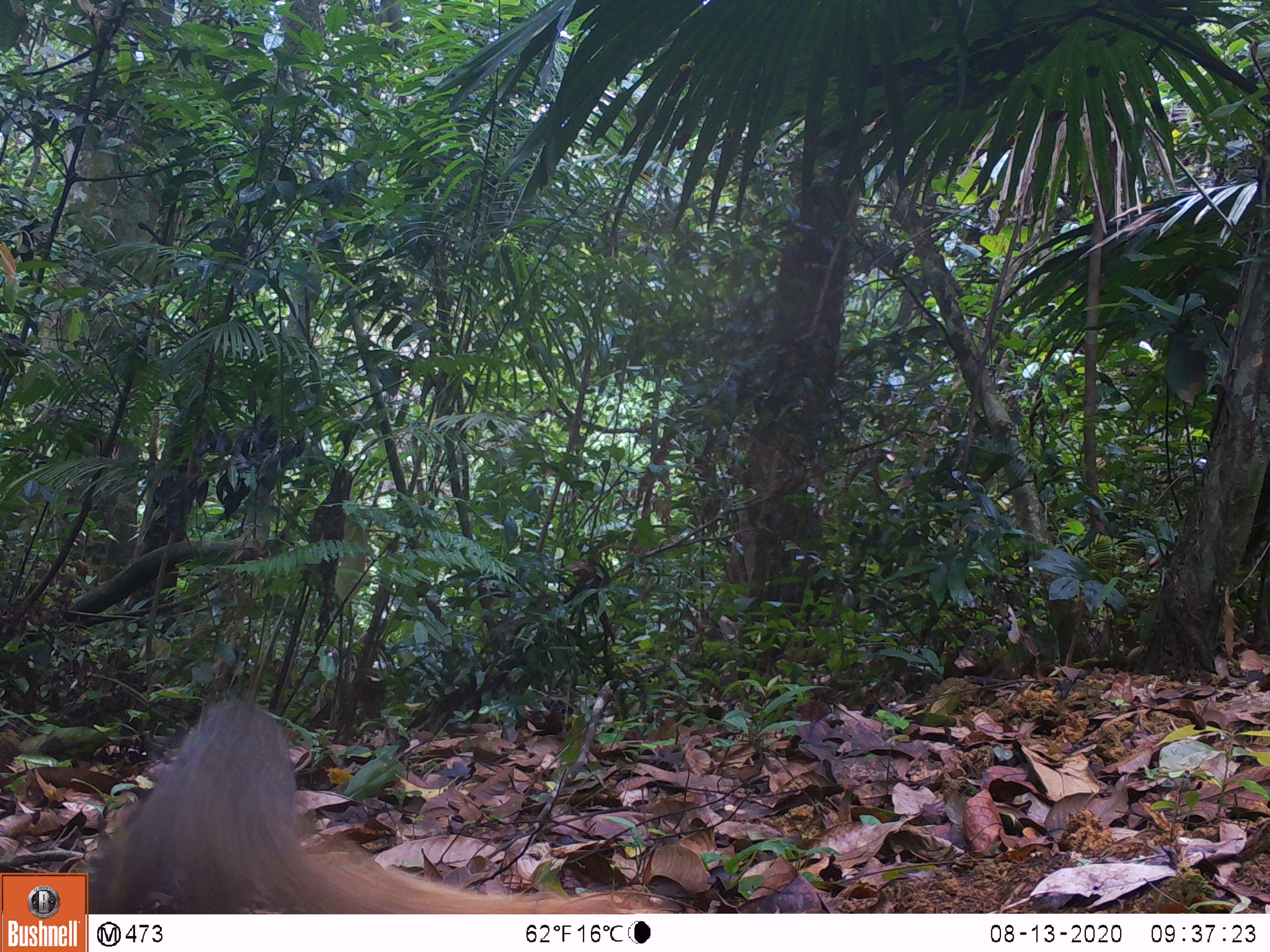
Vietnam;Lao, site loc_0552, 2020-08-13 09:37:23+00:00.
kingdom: Animalia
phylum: Chordata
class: Mammalia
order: Carnivora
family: Herpestidae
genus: Urva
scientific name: Urva urva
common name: crab-eating mongoose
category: crab eating mongoose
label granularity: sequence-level